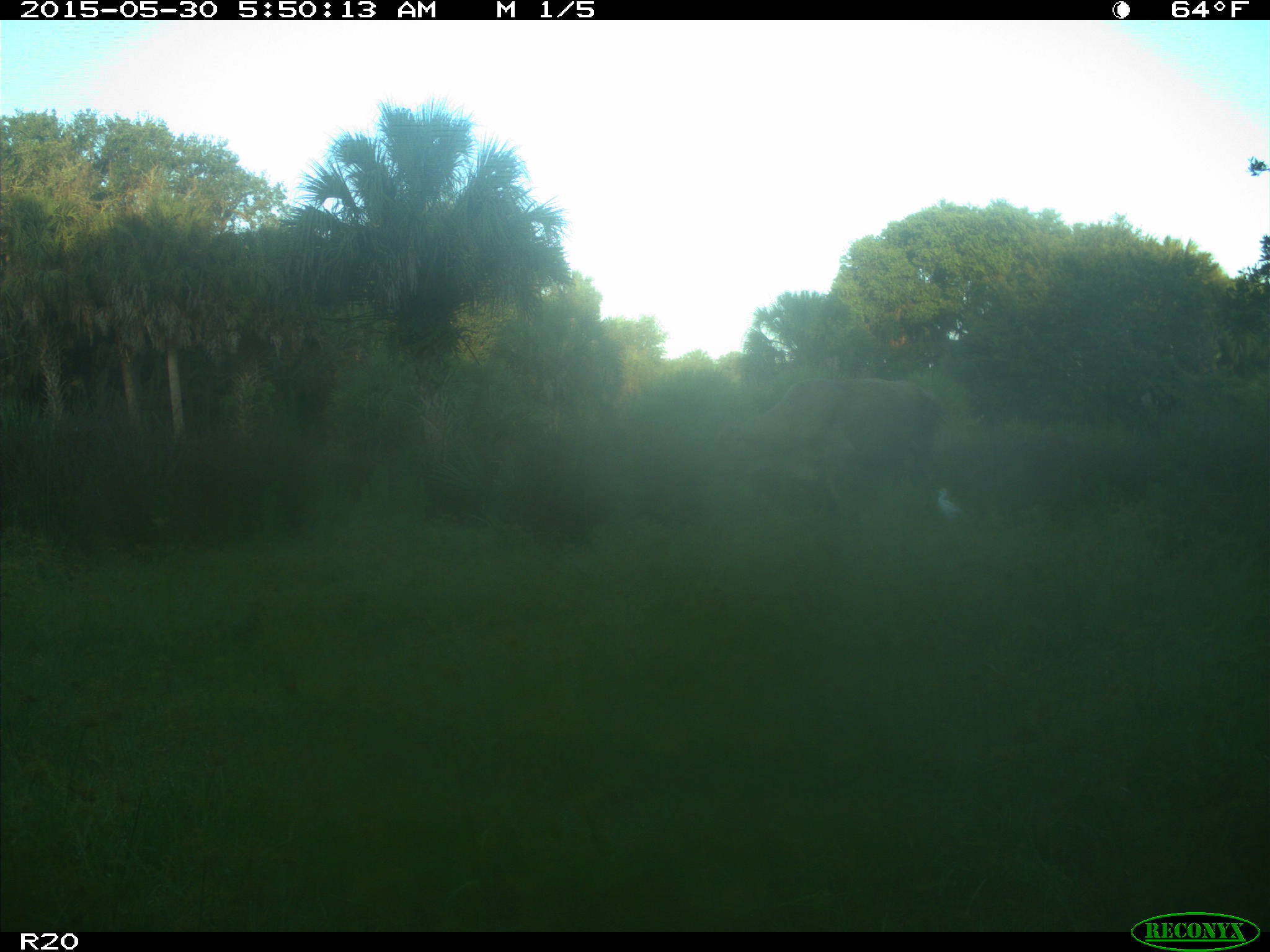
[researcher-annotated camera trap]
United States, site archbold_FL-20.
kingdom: Animalia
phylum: Chordata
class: Mammalia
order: Artiodactyla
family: Bovidae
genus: Bos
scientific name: Bos taurus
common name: domestic cow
Bos taurus (domestic cow).